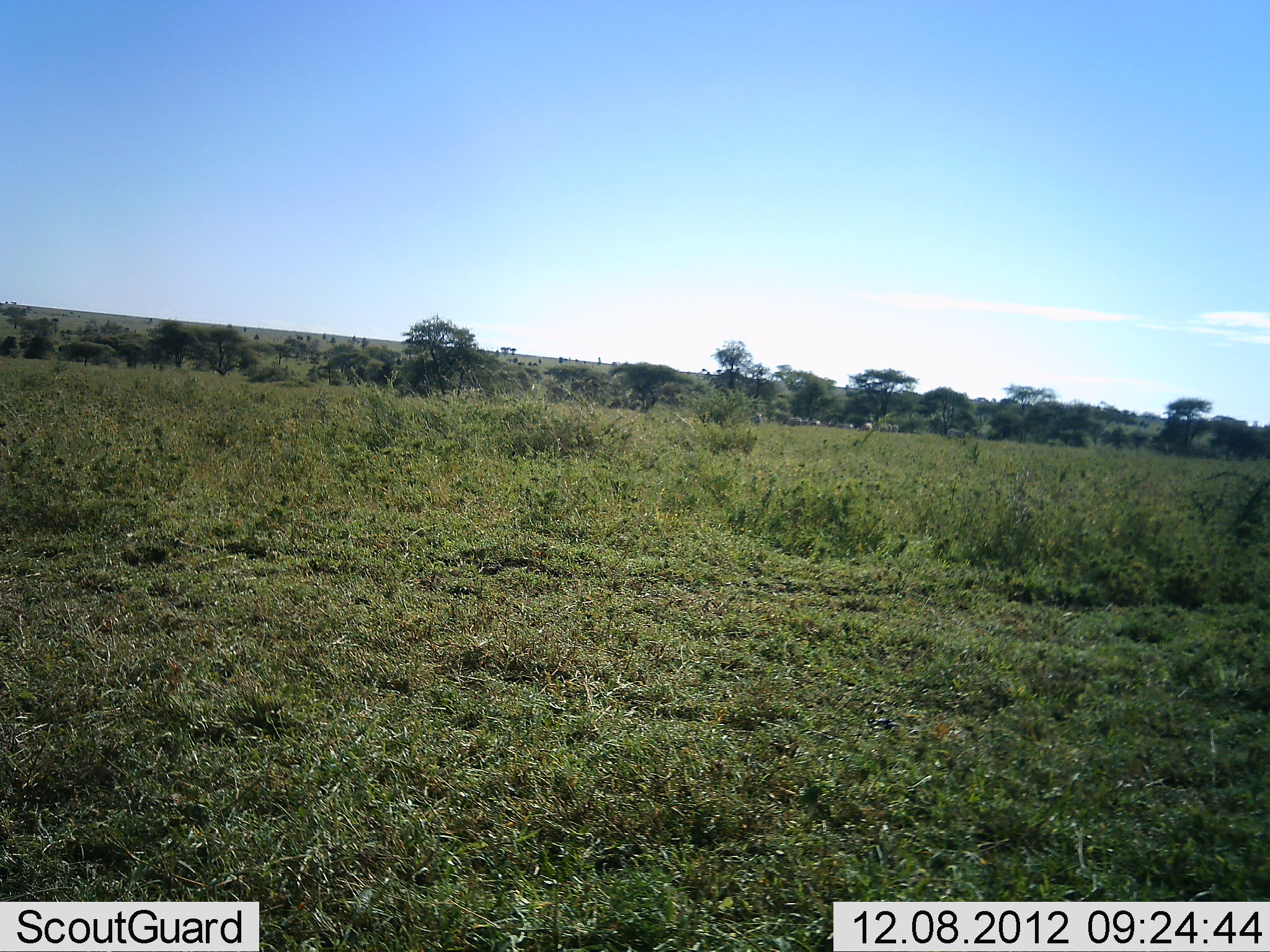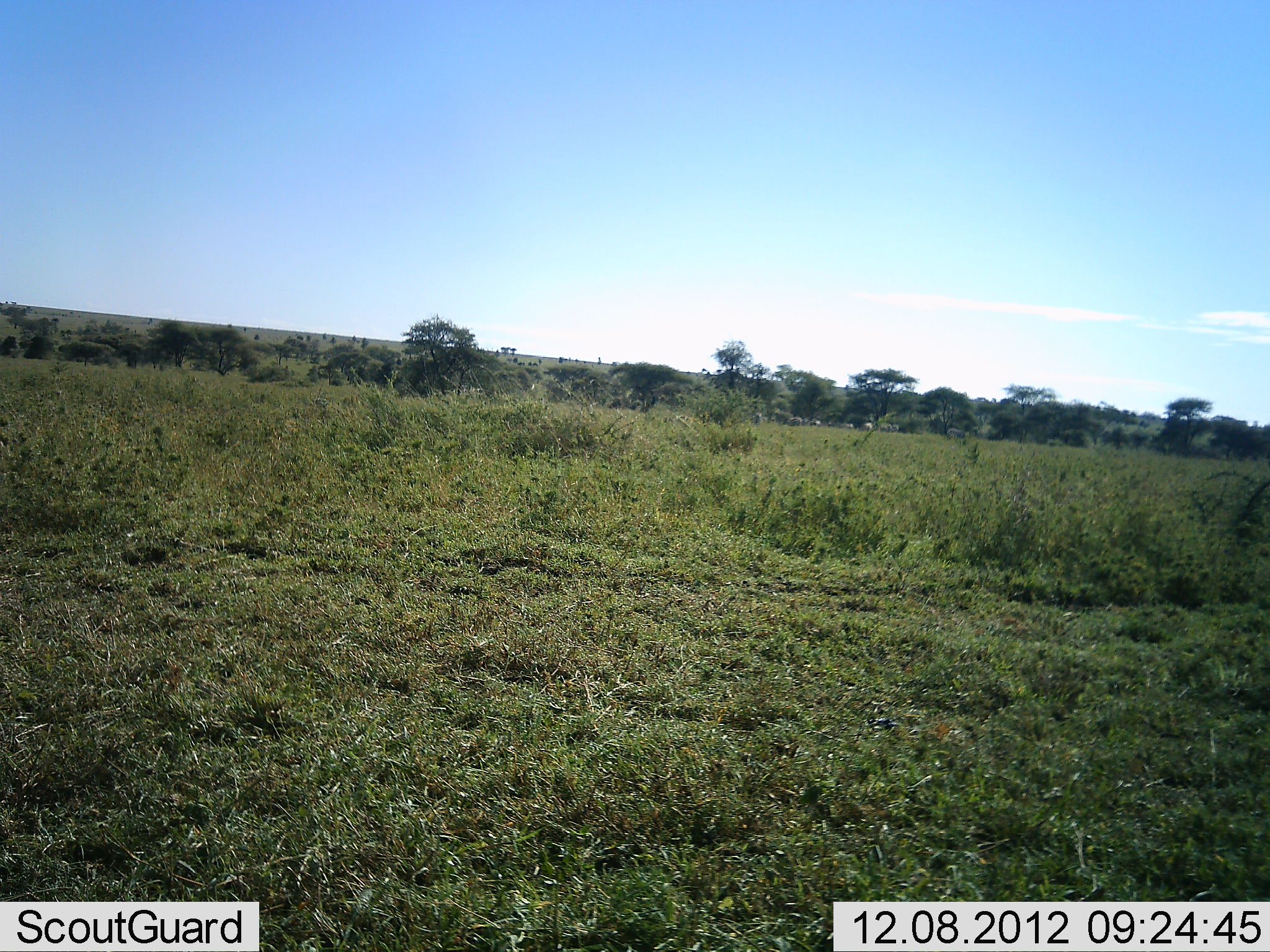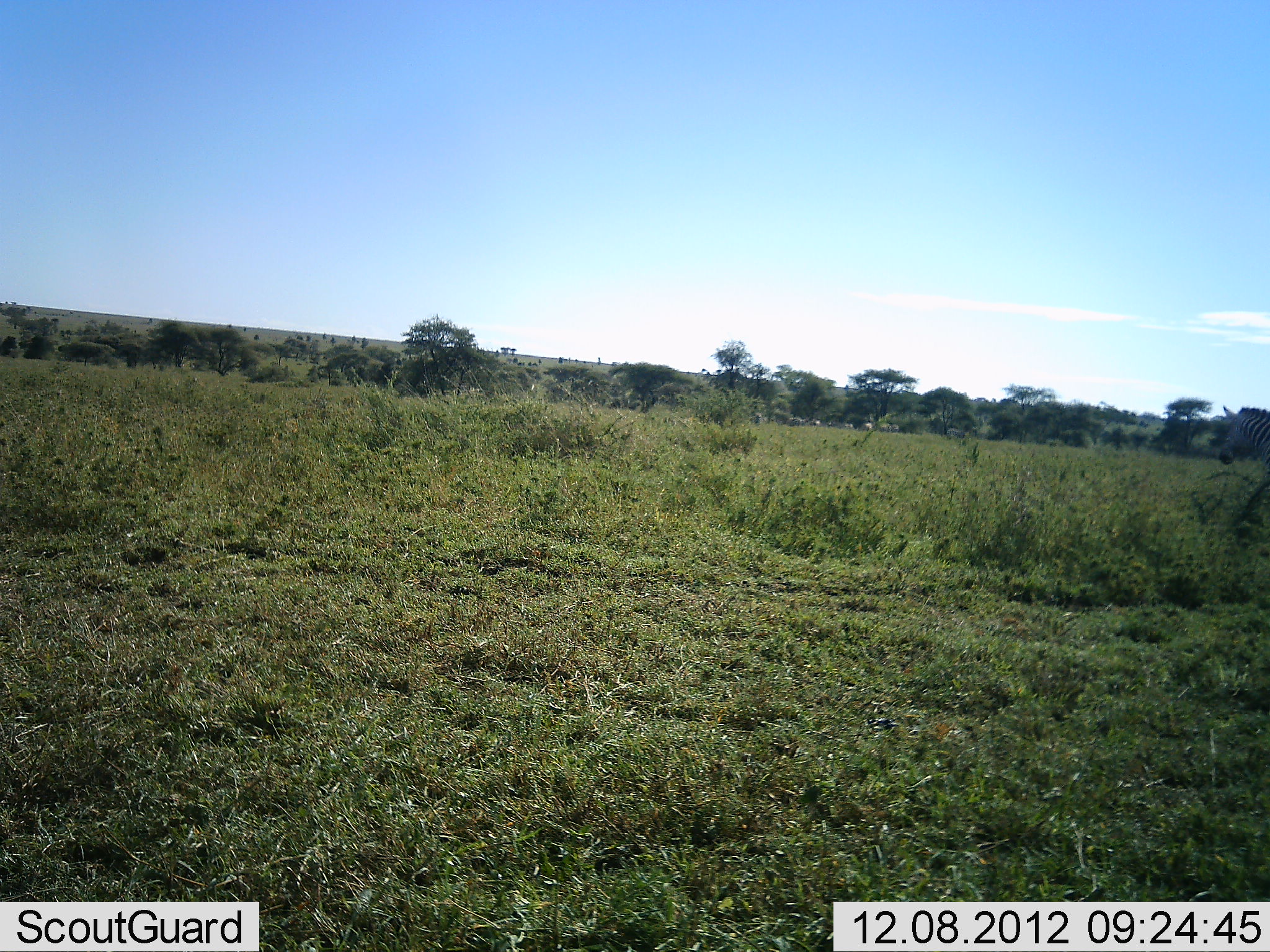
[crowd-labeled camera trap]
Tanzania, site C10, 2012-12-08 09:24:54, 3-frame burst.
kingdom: Animalia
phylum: Chordata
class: Mammalia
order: Perissodactyla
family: Equidae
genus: Equus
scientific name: Equus quagga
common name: plains zebra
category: zebra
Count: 1.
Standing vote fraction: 7%.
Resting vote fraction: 0%.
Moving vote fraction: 100%.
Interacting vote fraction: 0%.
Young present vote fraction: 0%.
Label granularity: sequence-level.